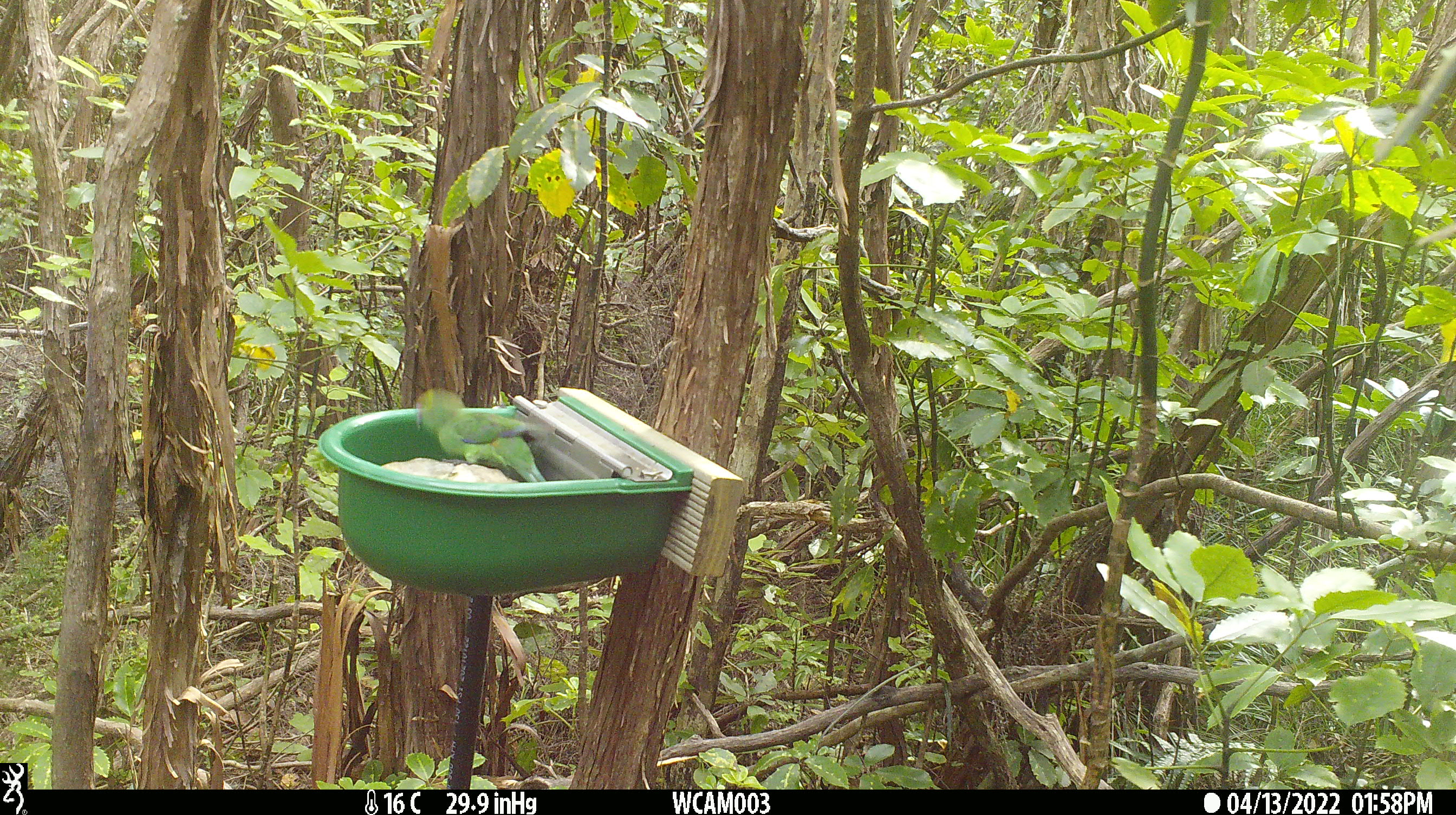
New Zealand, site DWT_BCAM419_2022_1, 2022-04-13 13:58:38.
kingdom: Animalia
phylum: Chordata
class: Aves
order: Psittaciformes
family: Psittaculidae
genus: Cyanoramphus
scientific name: Cyanoramphus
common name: parakeet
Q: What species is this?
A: Parakeet (Cyanoramphus).